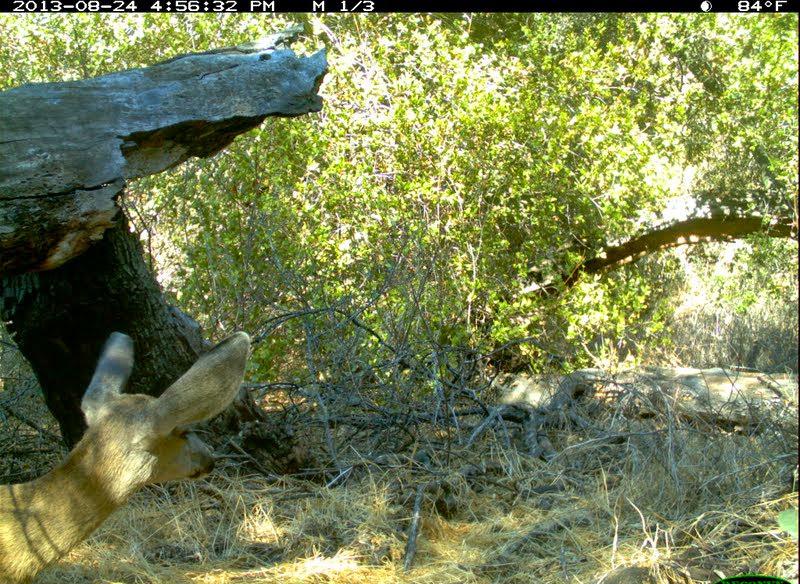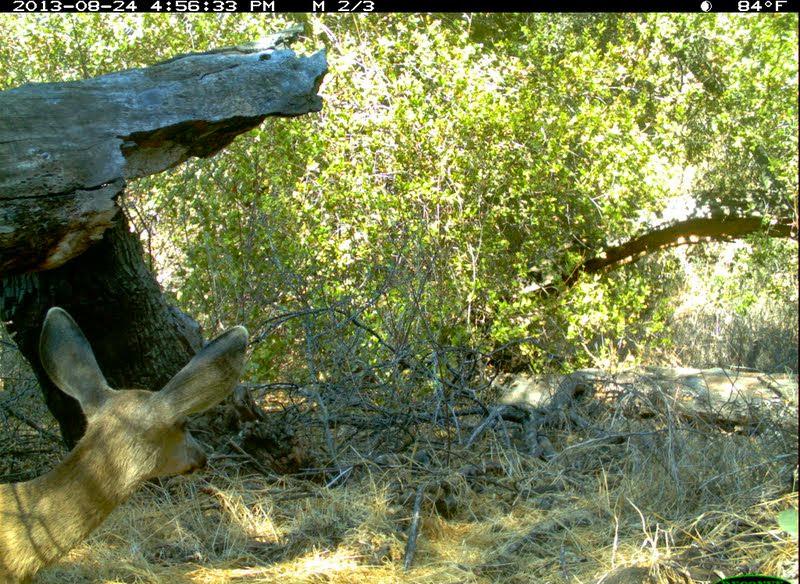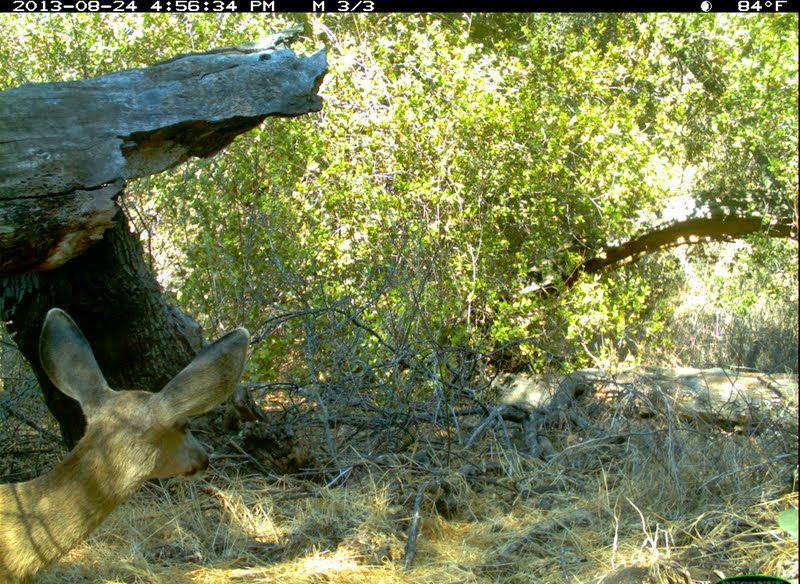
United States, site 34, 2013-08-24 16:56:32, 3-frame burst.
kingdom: Animalia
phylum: Chordata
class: Mammalia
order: Artiodactyla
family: Cervidae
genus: Odocoileus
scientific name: Odocoileus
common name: deer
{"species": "deer (Odocoileus)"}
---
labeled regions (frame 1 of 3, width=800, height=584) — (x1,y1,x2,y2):
deer: (0,333,250,583)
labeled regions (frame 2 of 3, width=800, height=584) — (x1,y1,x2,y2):
deer: (0,307,248,584)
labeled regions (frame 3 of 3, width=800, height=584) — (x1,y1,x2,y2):
deer: (0,306,247,584)